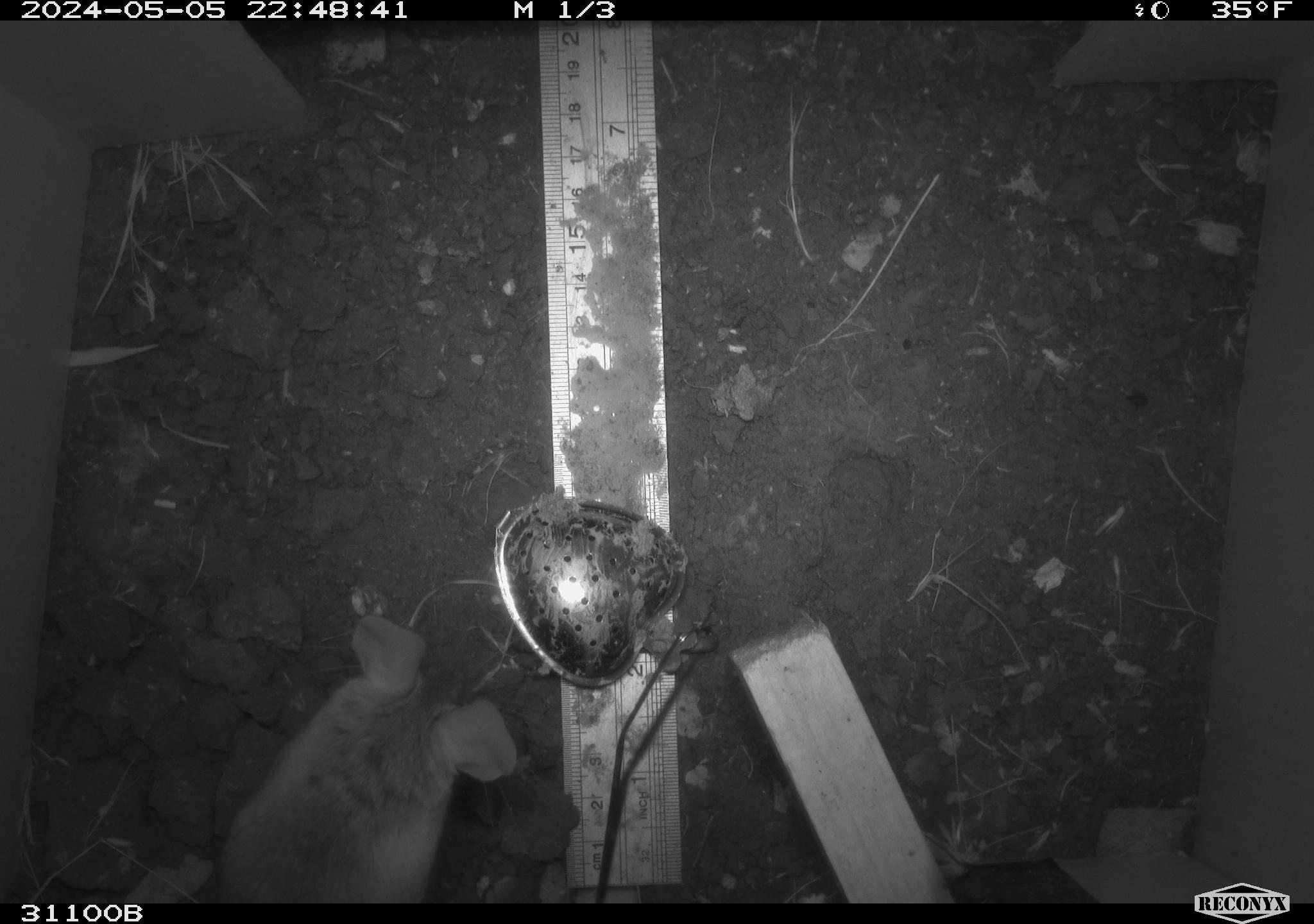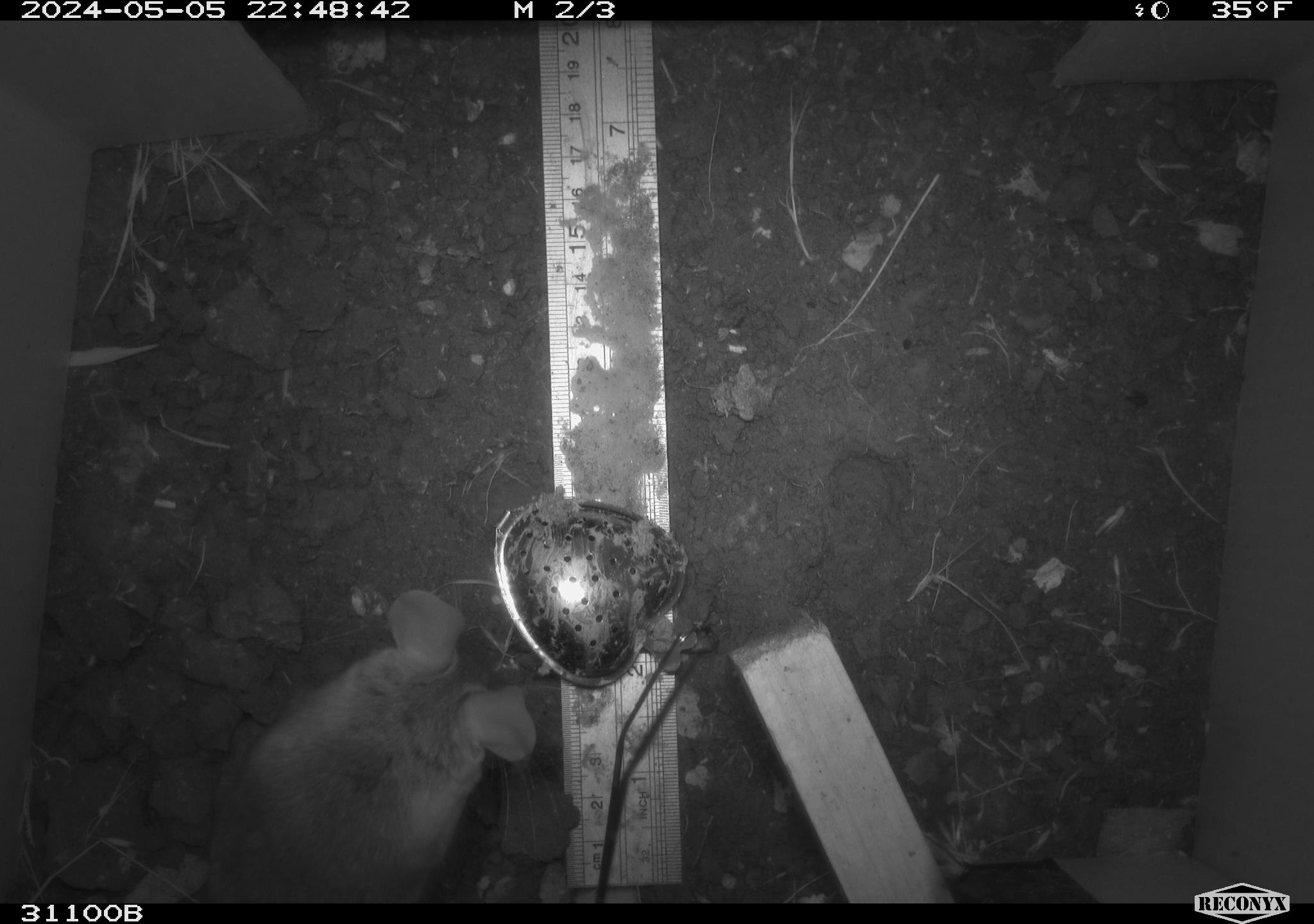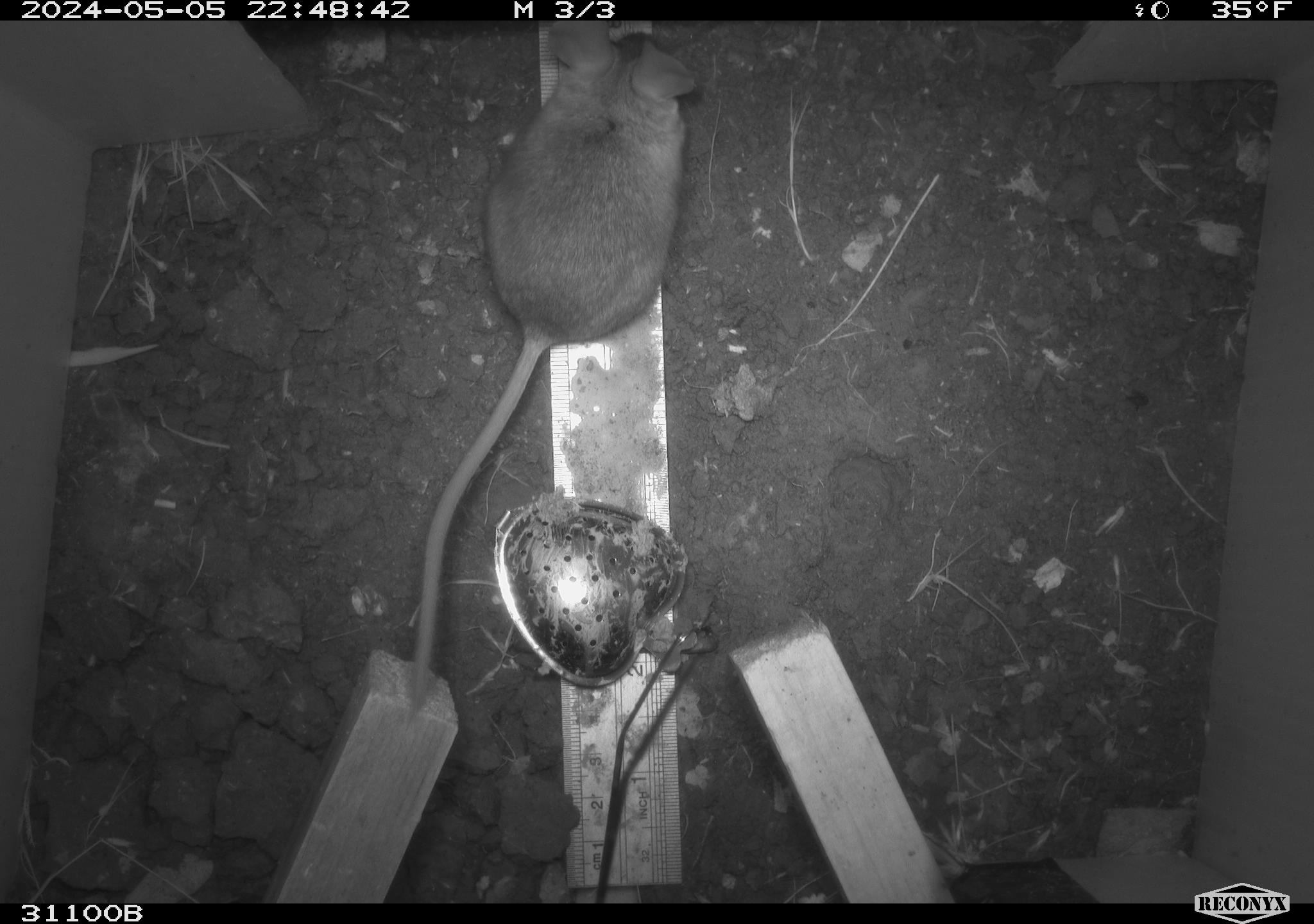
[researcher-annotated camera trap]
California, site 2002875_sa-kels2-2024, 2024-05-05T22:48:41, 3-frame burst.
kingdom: Animalia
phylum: Chordata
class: Mammalia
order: Rodentia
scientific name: Rodentia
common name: rodent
Rodent (Rodentia).